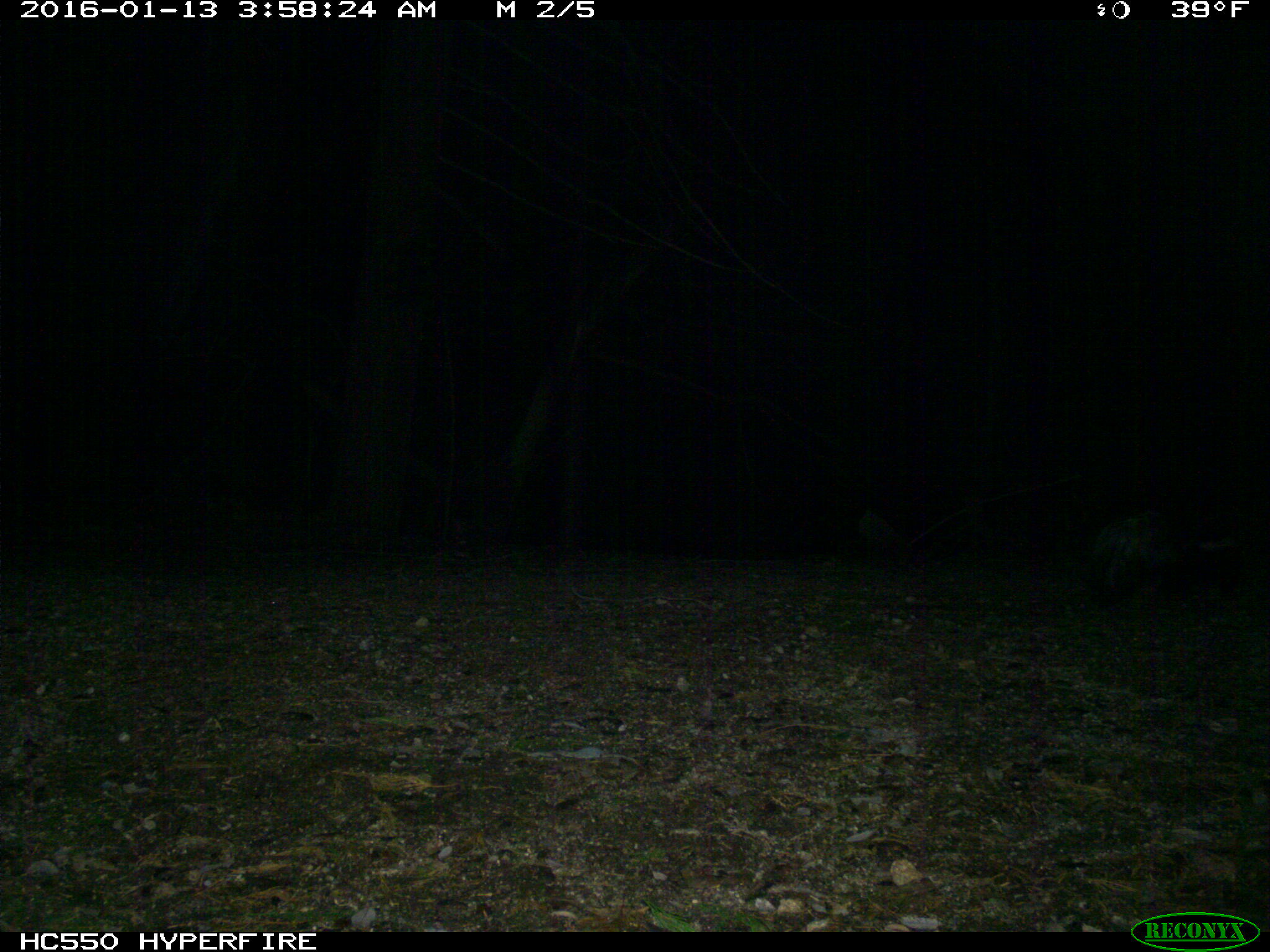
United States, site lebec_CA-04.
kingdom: Animalia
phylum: Chordata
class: Mammalia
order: Carnivora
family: Mephitidae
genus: Mephitis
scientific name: Mephitis mephitis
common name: striped skunk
Mephitis mephitis (striped skunk).